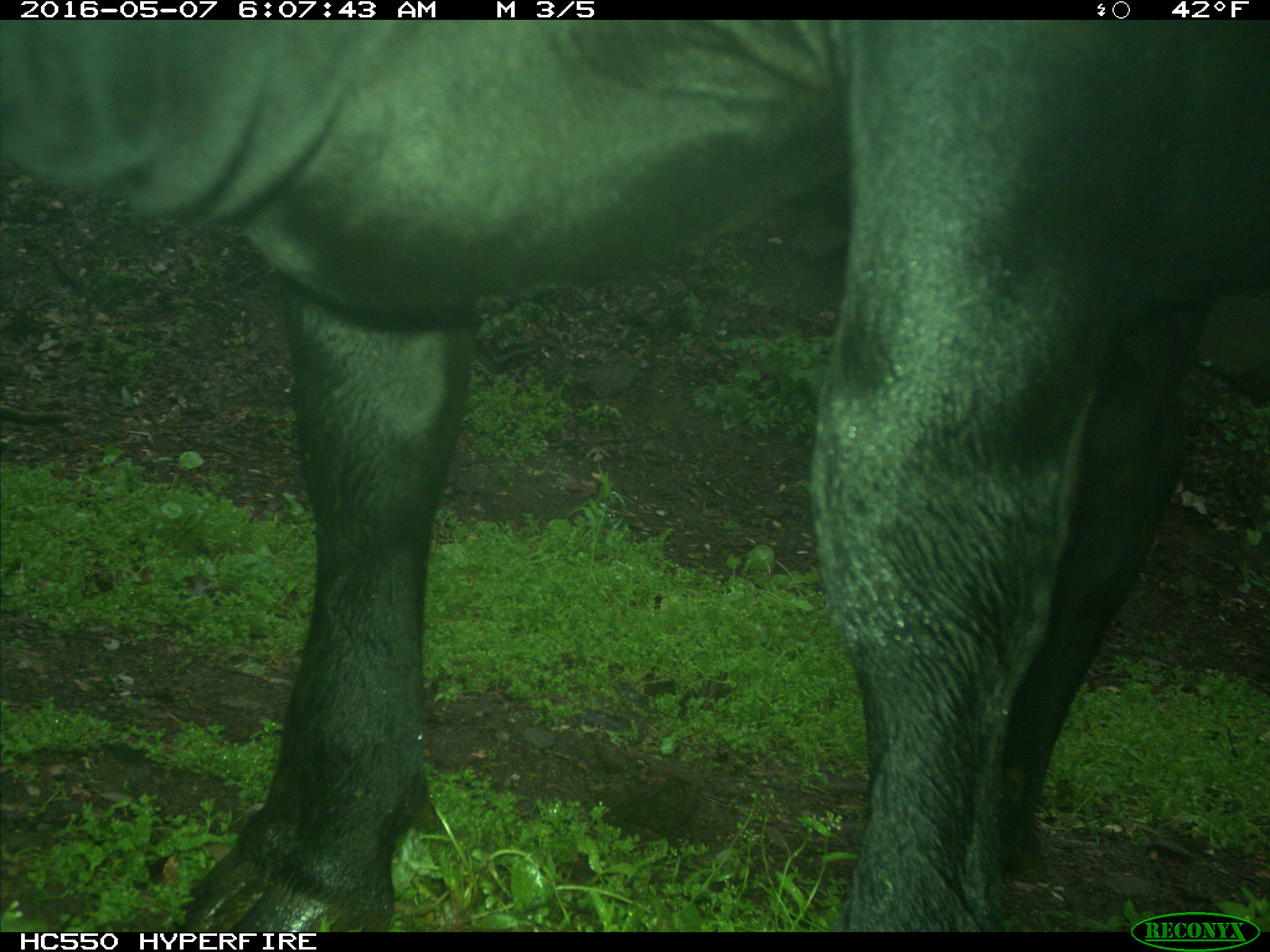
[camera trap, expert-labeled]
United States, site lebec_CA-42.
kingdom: Animalia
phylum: Chordata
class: Mammalia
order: Artiodactyla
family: Bovidae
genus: Bos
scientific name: Bos taurus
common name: domestic cow